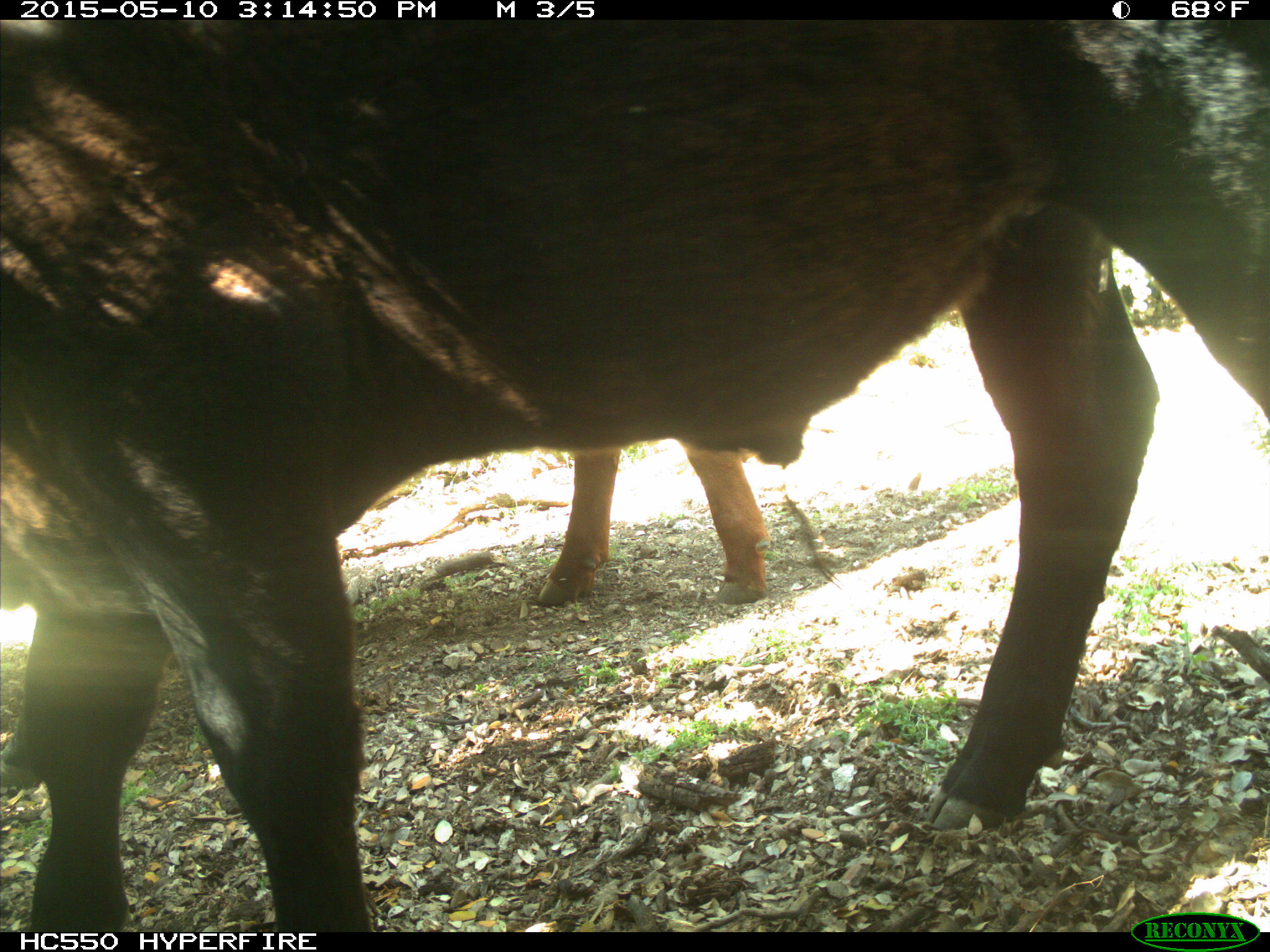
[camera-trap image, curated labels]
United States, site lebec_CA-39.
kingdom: Animalia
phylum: Chordata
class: Mammalia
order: Artiodactyla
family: Bovidae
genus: Bos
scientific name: Bos taurus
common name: domestic cow